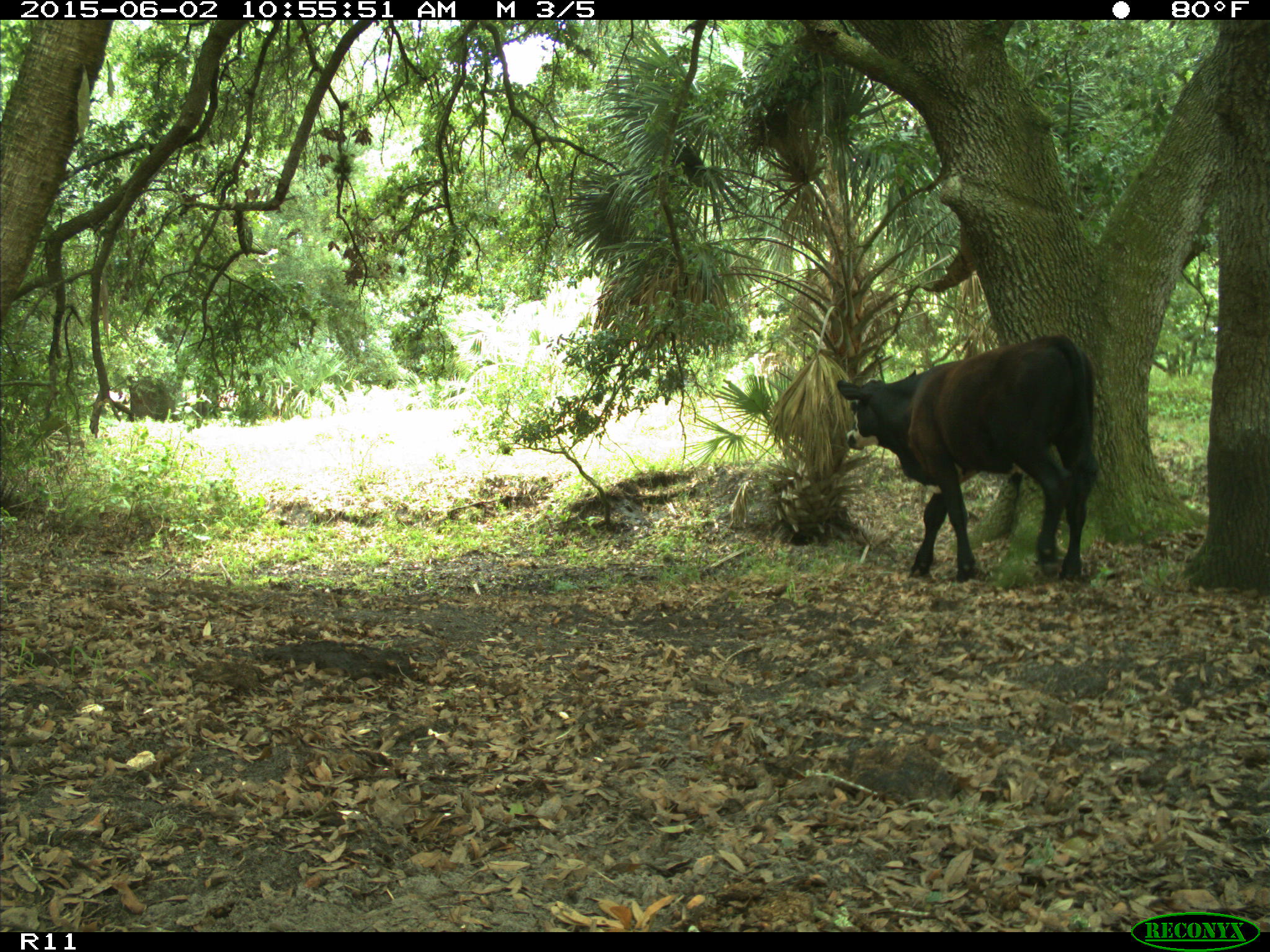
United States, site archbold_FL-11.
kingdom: Animalia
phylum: Chordata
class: Mammalia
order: Artiodactyla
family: Bovidae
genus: Bos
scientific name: Bos taurus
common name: domestic cow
Bos taurus (domestic cow).